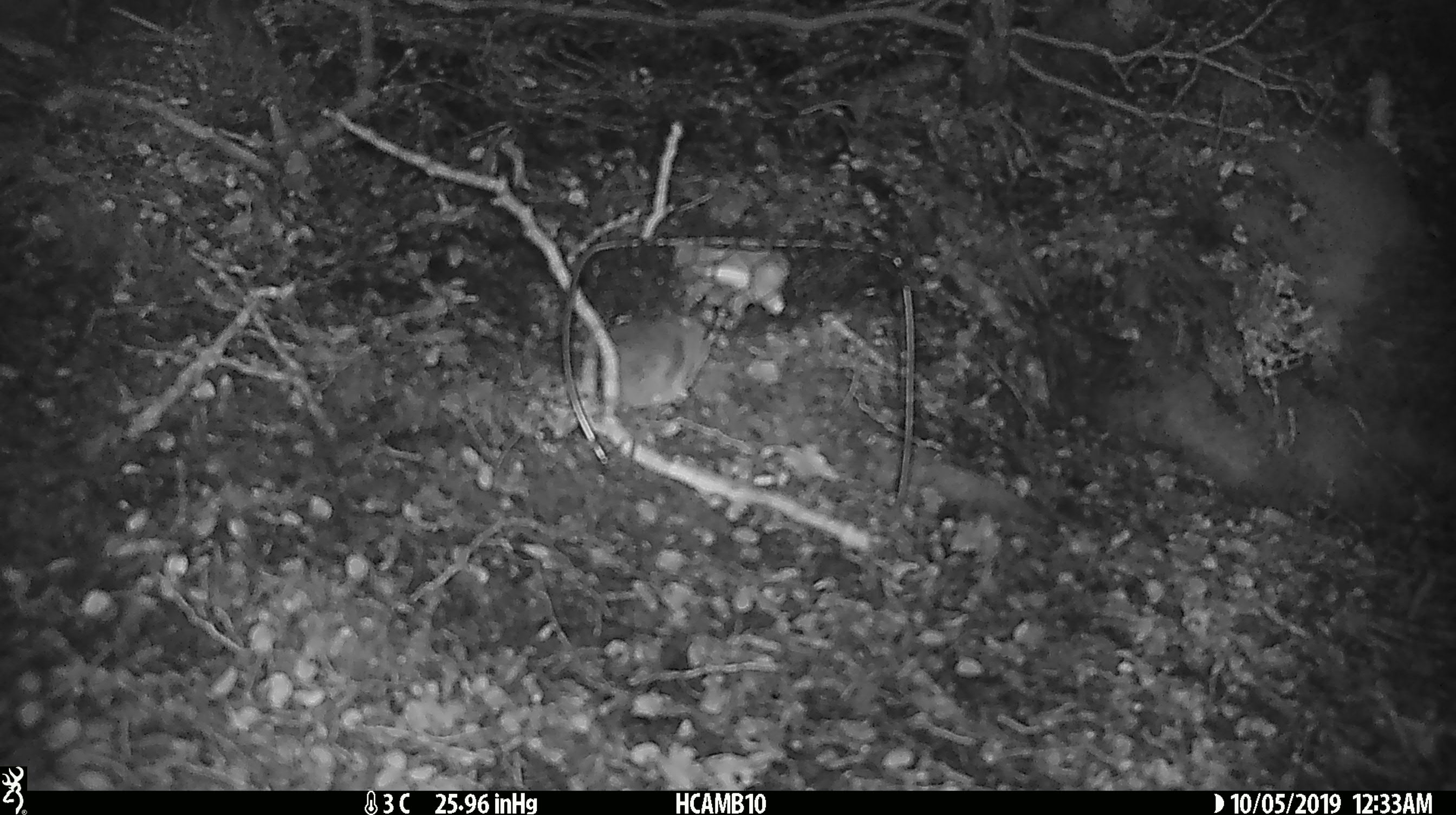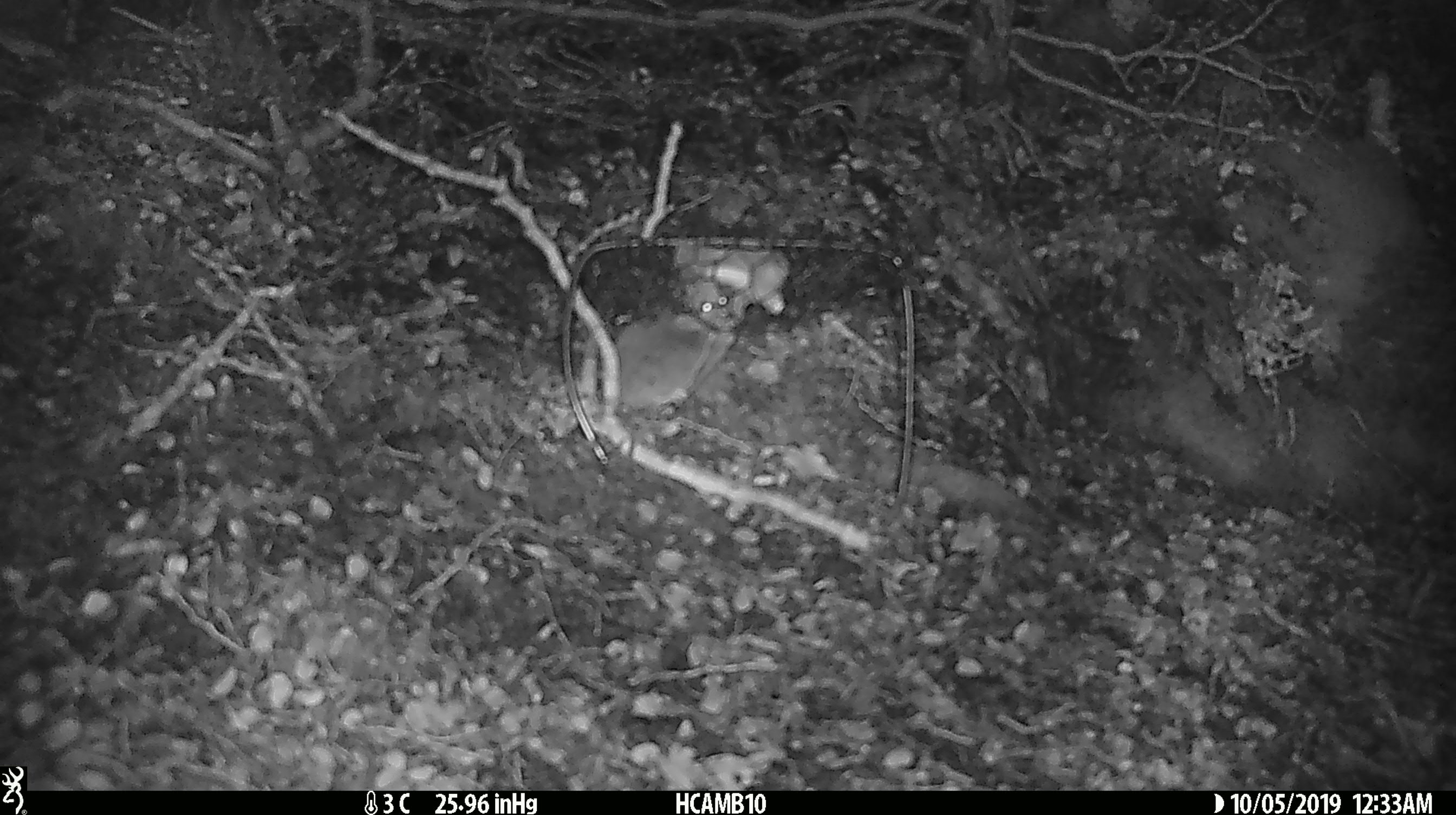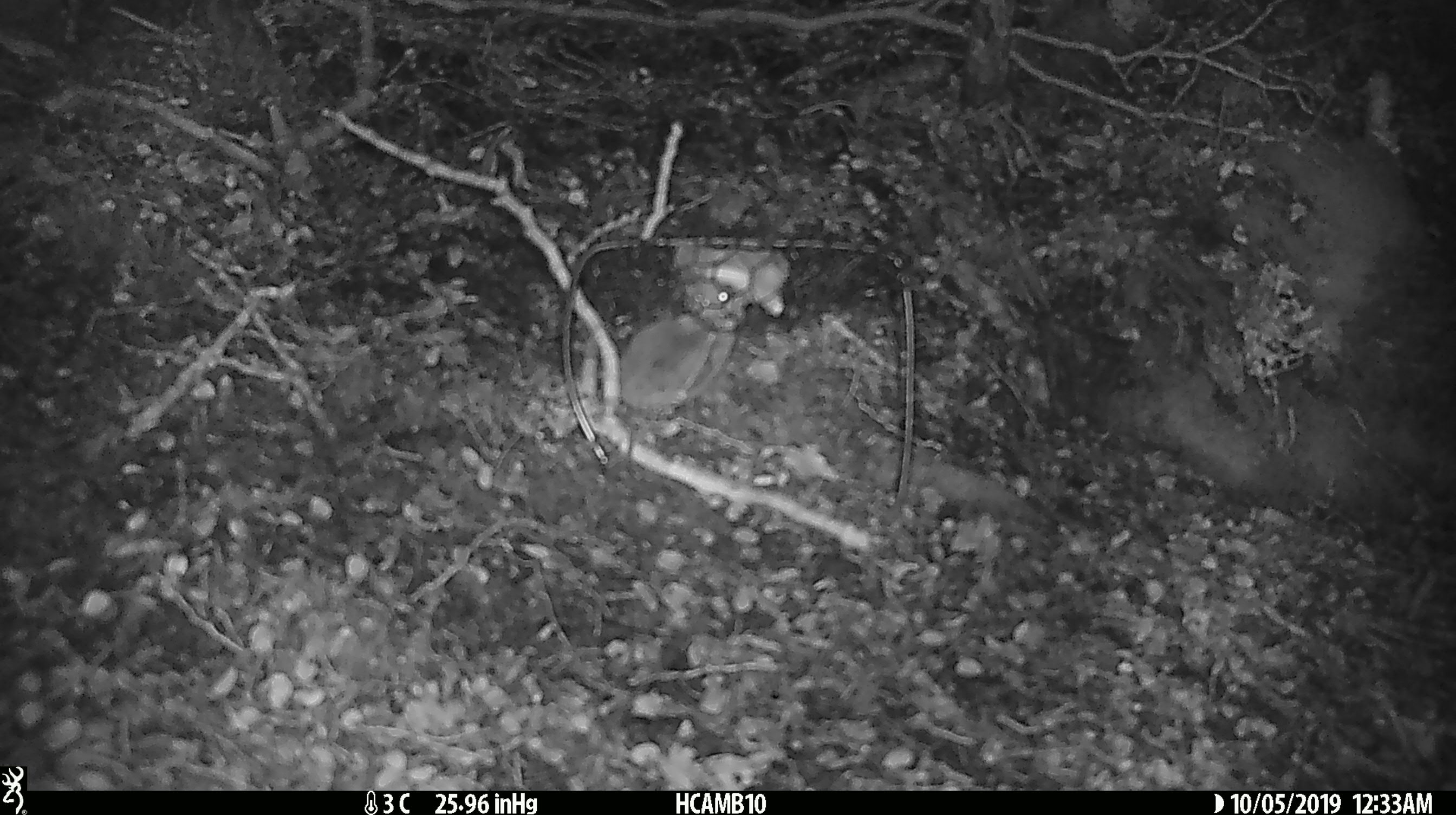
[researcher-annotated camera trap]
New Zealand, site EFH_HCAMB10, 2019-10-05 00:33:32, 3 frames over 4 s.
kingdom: Animalia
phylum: Chordata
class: Mammalia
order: Rodentia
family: Muridae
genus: Mus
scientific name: Mus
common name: mouse